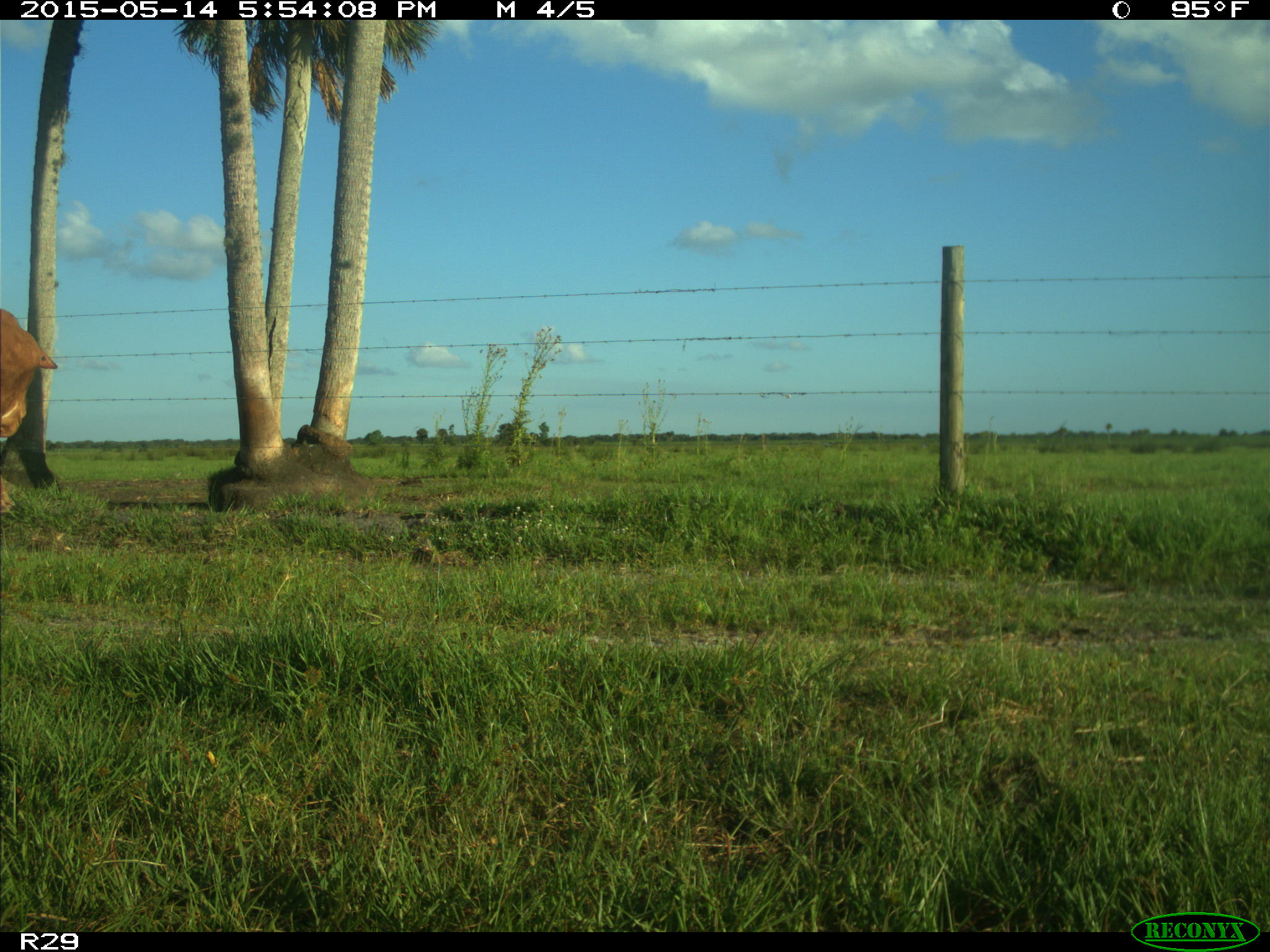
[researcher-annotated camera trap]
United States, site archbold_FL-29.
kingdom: Animalia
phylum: Chordata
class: Mammalia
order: Artiodactyla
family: Bovidae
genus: Bos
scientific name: Bos taurus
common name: domestic cow